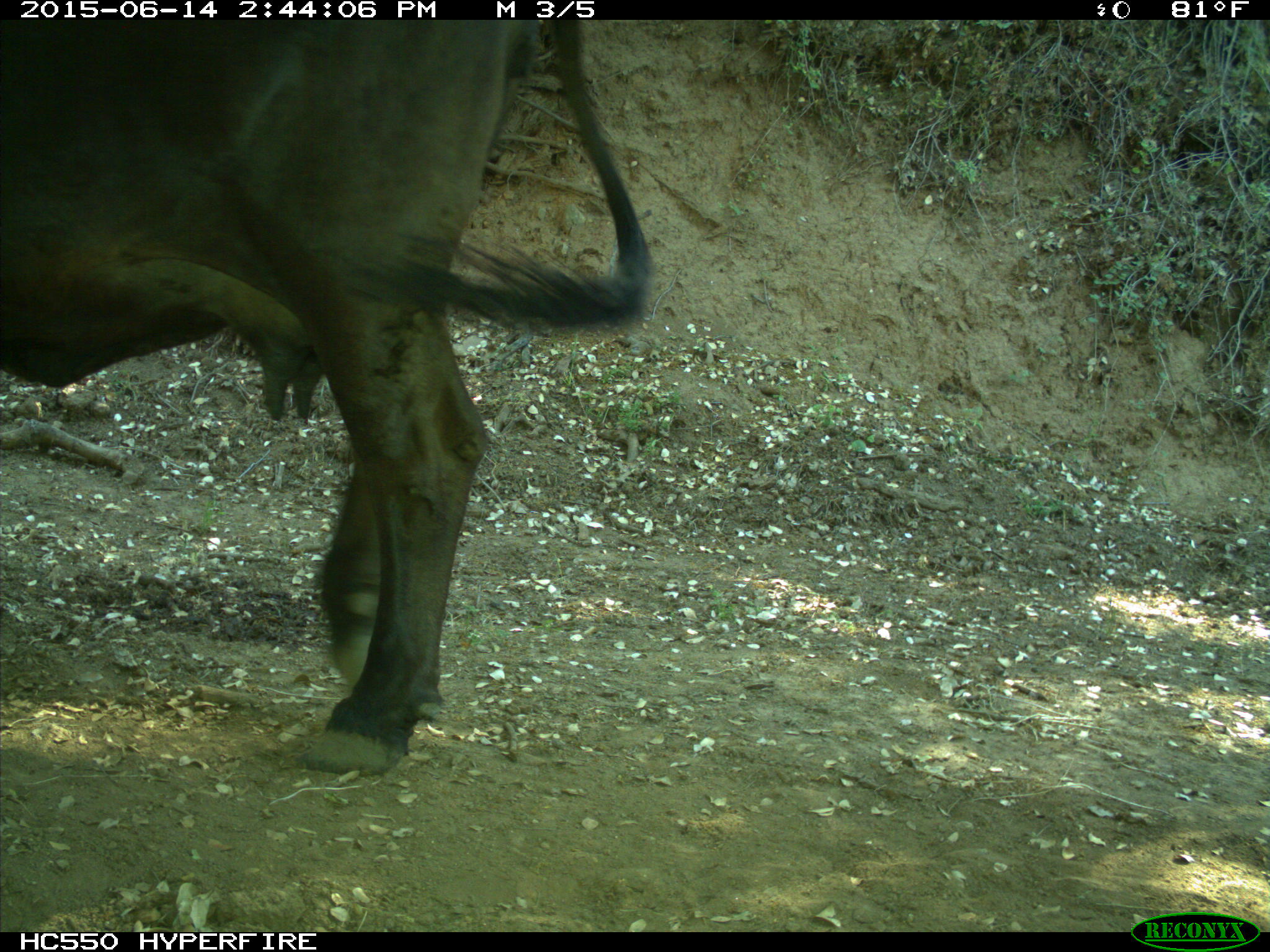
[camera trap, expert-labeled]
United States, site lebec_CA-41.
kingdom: Animalia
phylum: Chordata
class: Mammalia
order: Artiodactyla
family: Bovidae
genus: Bos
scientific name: Bos taurus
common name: domestic cow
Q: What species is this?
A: Bos taurus (domestic cow).